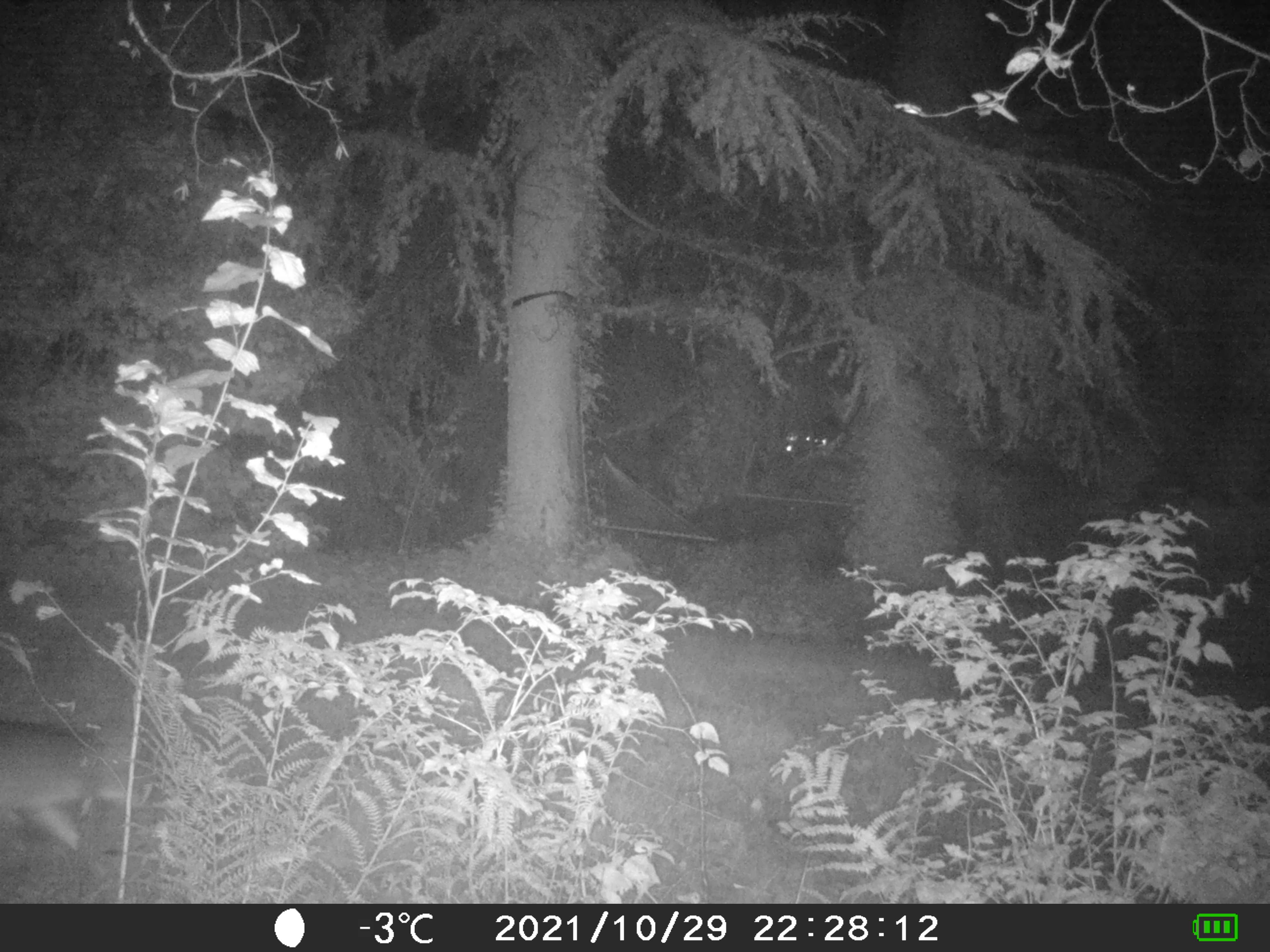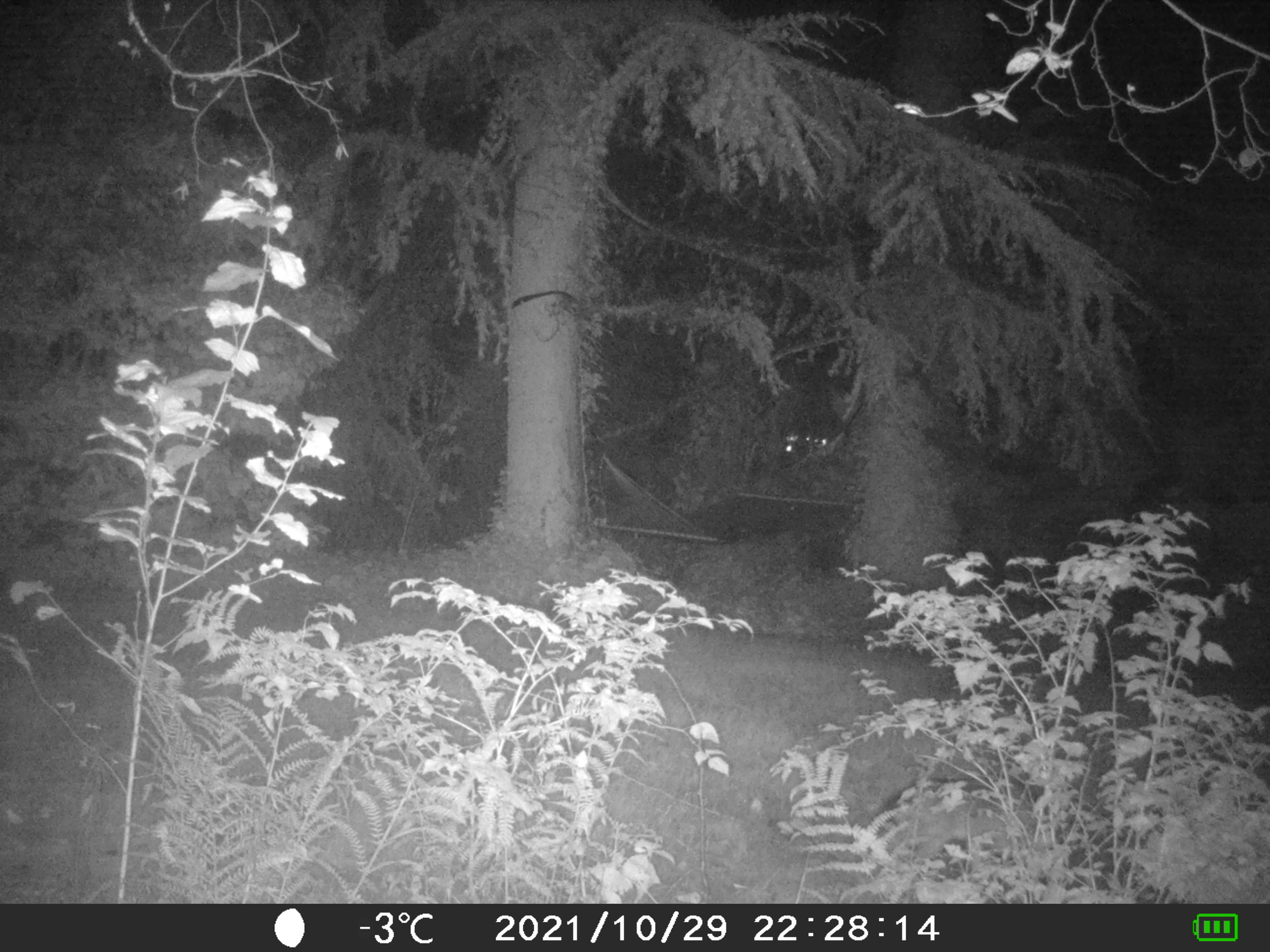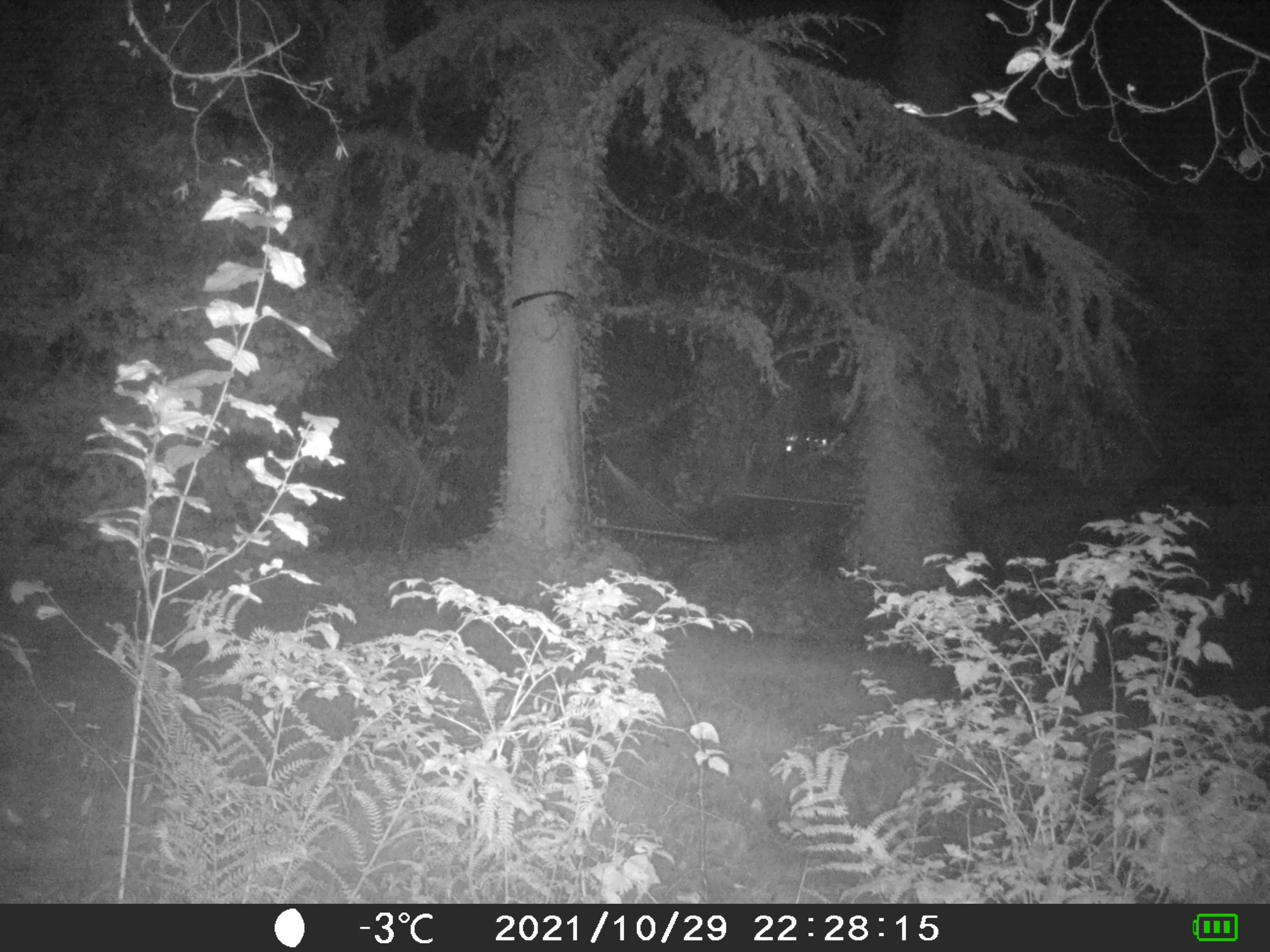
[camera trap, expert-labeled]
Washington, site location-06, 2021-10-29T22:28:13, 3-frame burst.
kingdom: Animalia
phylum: Chordata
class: Mammalia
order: Carnivora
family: Canidae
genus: Canis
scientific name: Canis latrans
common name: coyote